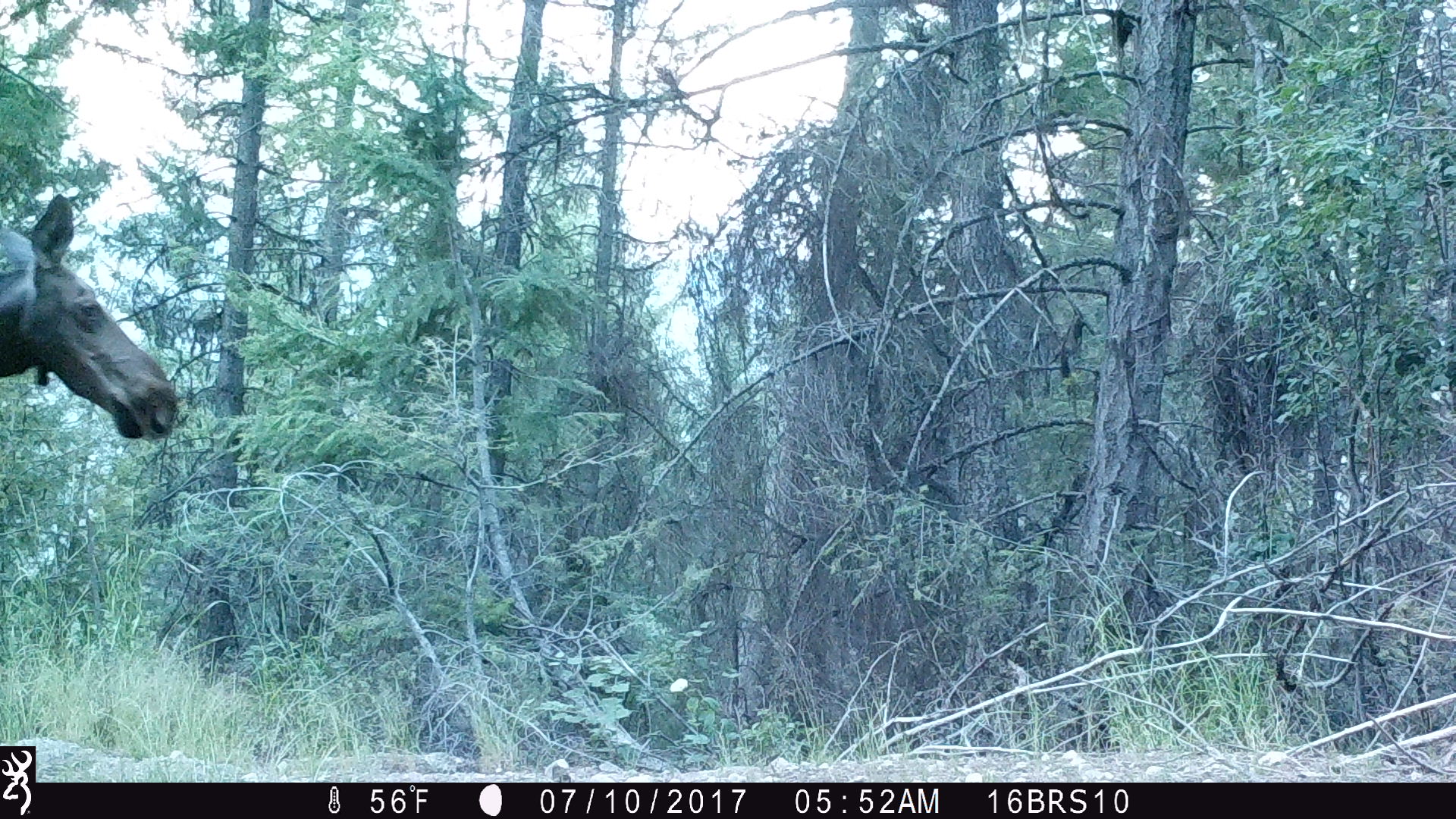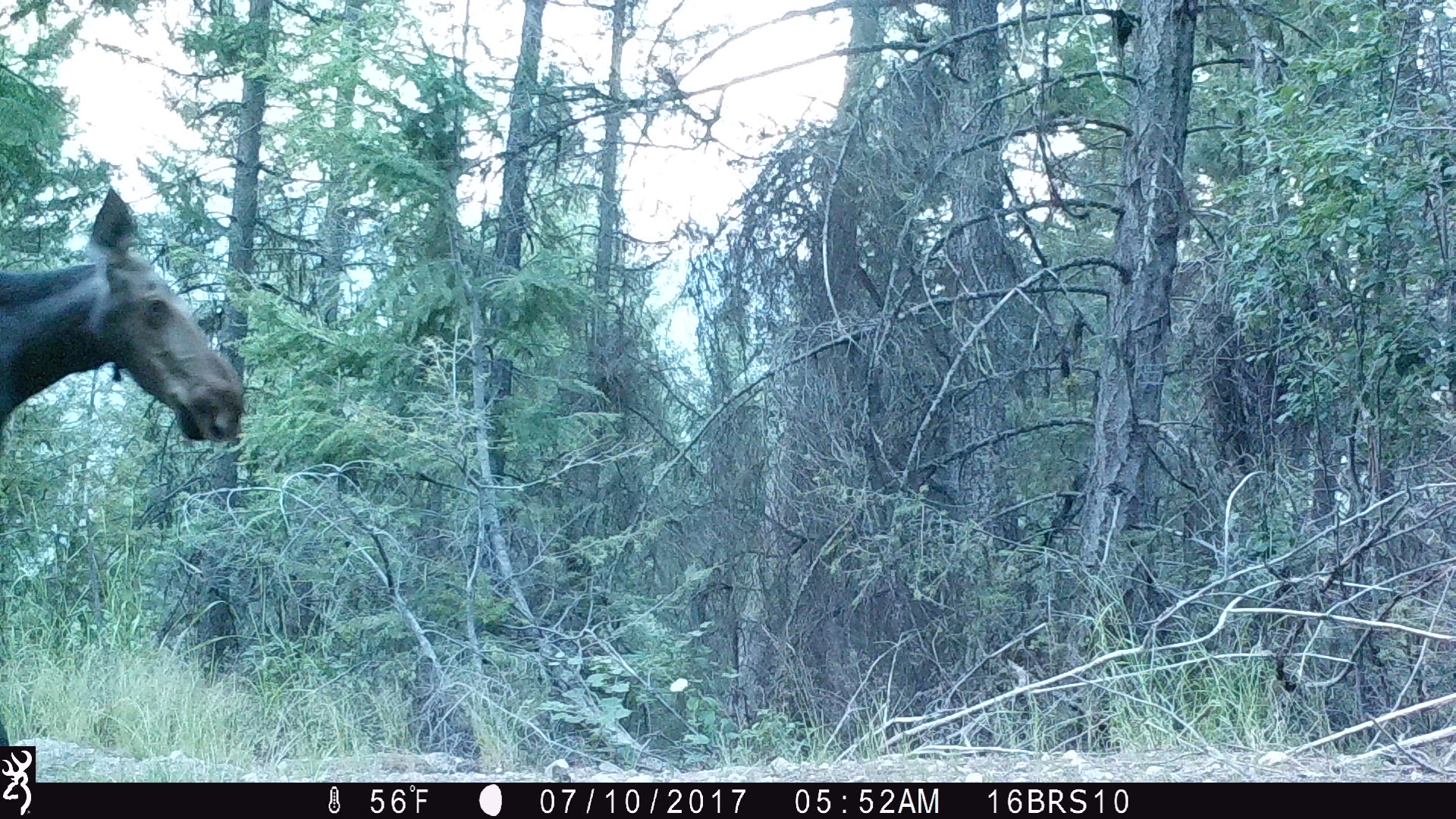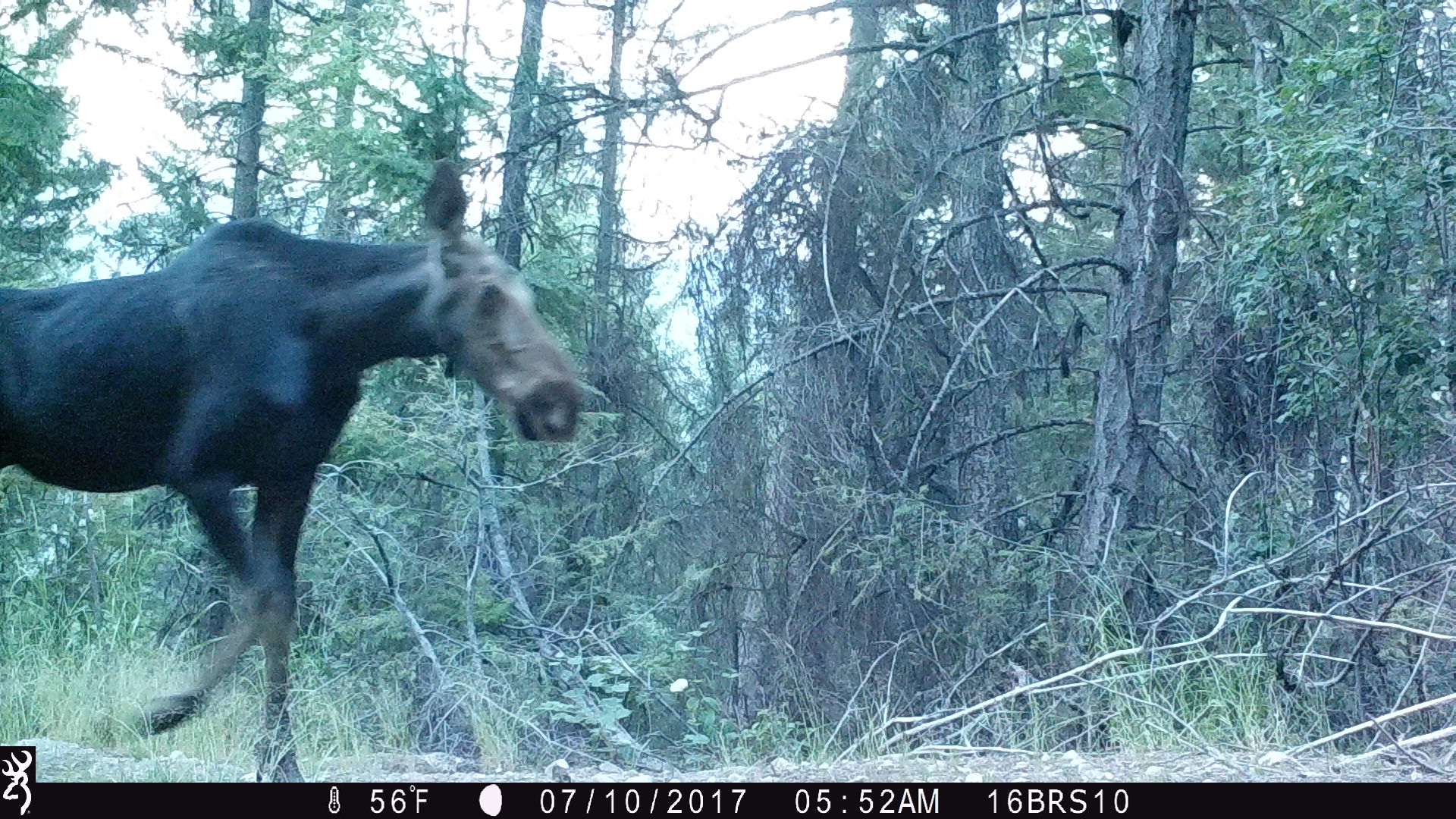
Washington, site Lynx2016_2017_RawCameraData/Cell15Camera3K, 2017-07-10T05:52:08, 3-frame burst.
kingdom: Animalia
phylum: Chordata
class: Mammalia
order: Artiodactyla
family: Cervidae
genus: Alces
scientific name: Alces alces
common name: moose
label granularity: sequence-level